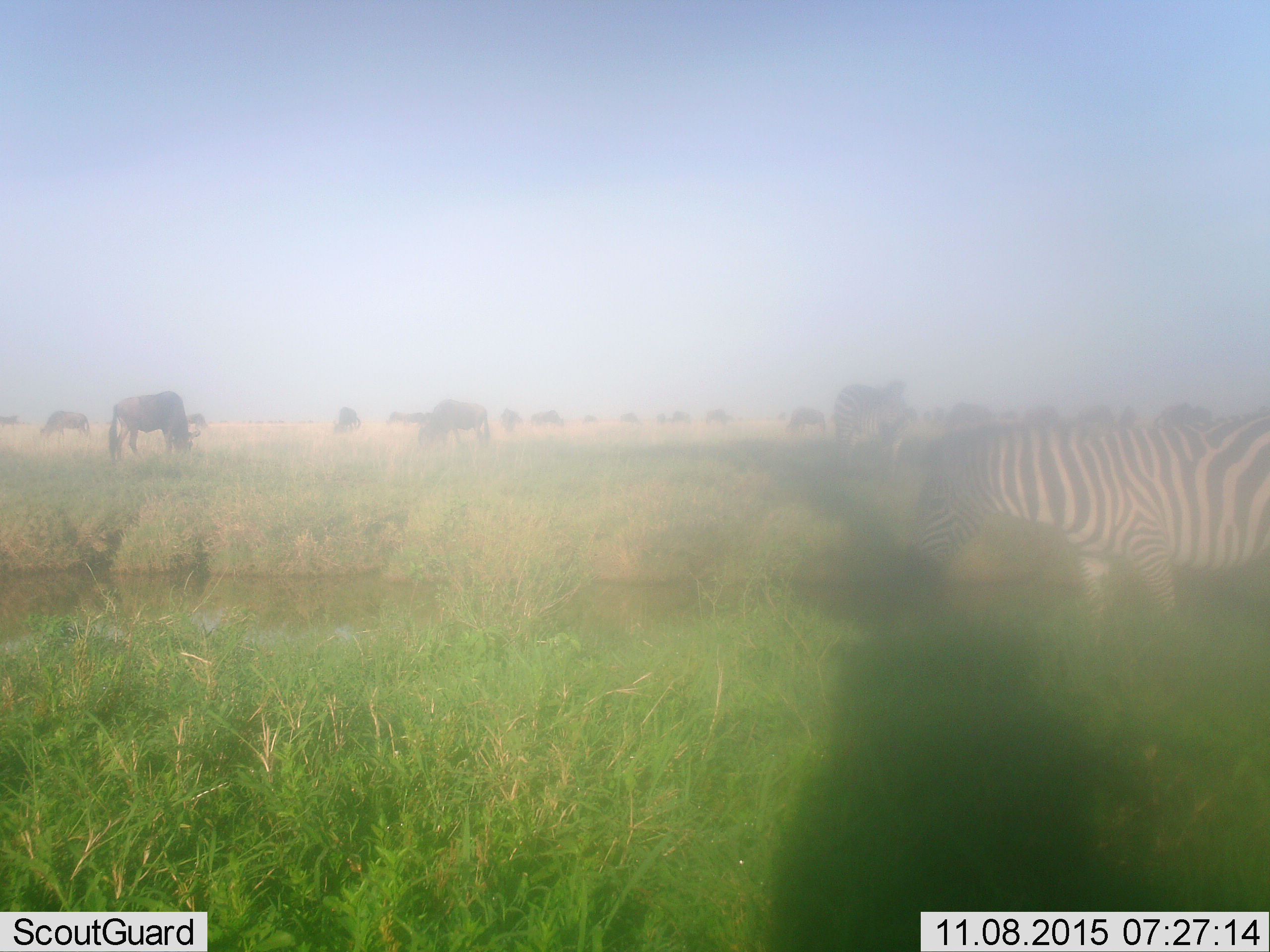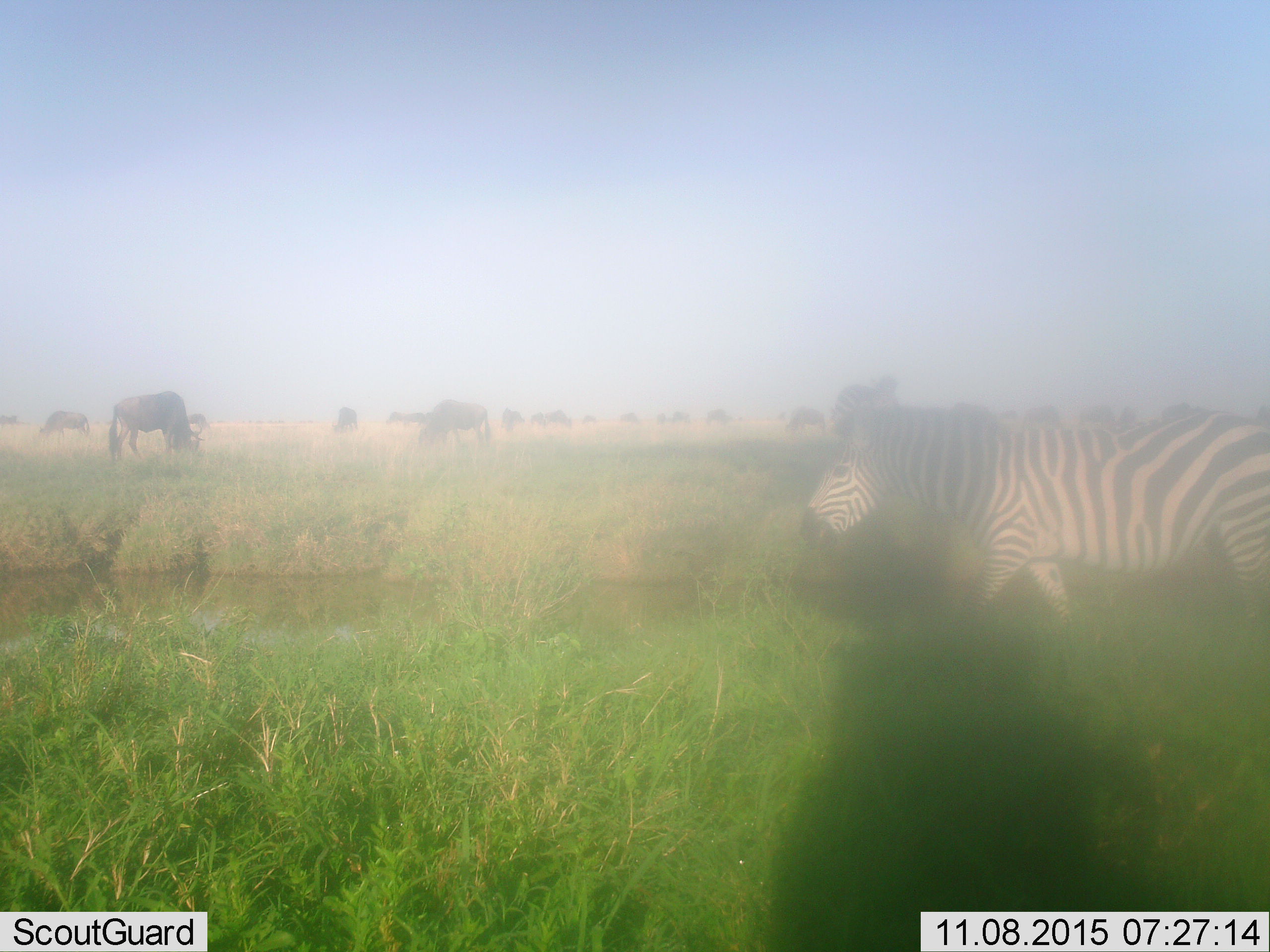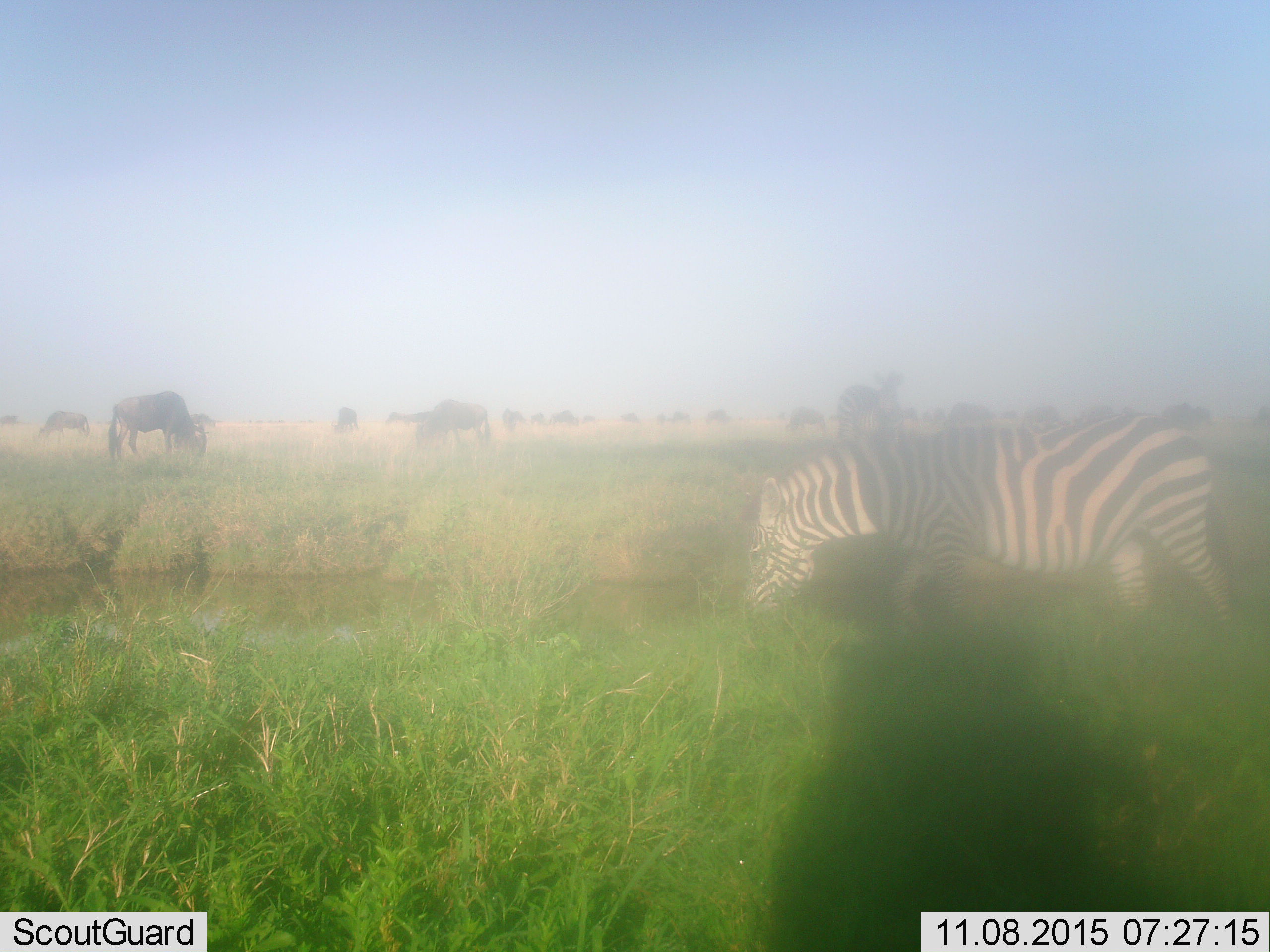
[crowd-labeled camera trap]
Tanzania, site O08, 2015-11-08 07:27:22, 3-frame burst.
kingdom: Animalia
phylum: Chordata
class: Mammalia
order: Artiodactyla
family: Bovidae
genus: Connochaetes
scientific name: Connochaetes taurinus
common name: blue wildebeest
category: wildebeest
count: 11-50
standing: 50%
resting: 0%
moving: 50%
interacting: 0%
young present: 0%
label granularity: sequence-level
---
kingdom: Animalia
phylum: Chordata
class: Mammalia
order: Perissodactyla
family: Equidae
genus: Equus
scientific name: Equus quagga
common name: plains zebra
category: zebra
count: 2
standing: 50%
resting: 0%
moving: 60%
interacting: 0%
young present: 0%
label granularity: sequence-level